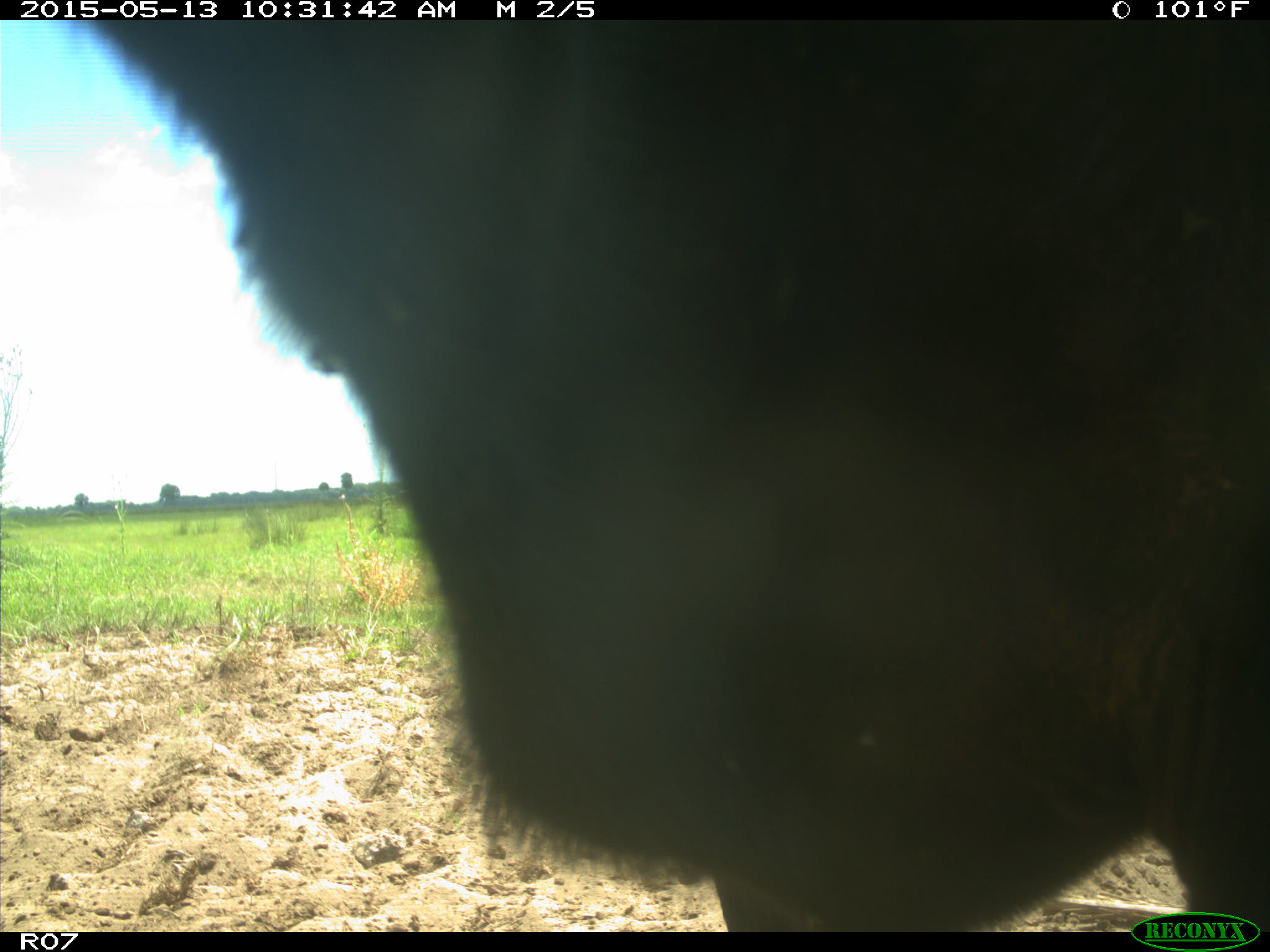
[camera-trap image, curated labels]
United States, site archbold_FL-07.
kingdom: Animalia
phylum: Chordata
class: Mammalia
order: Artiodactyla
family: Bovidae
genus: Bos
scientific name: Bos taurus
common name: domestic cow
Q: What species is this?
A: Bos taurus (domestic cow).